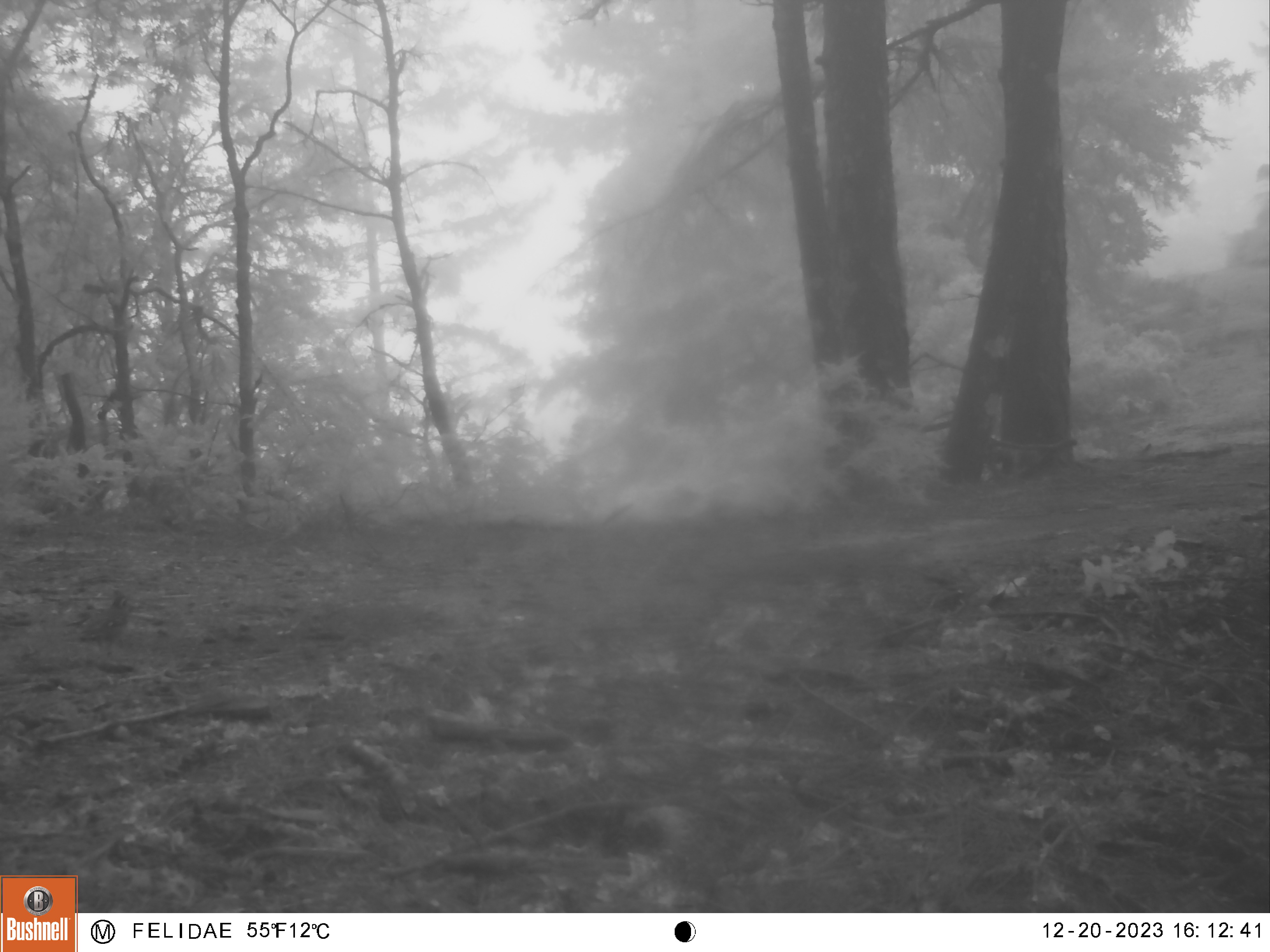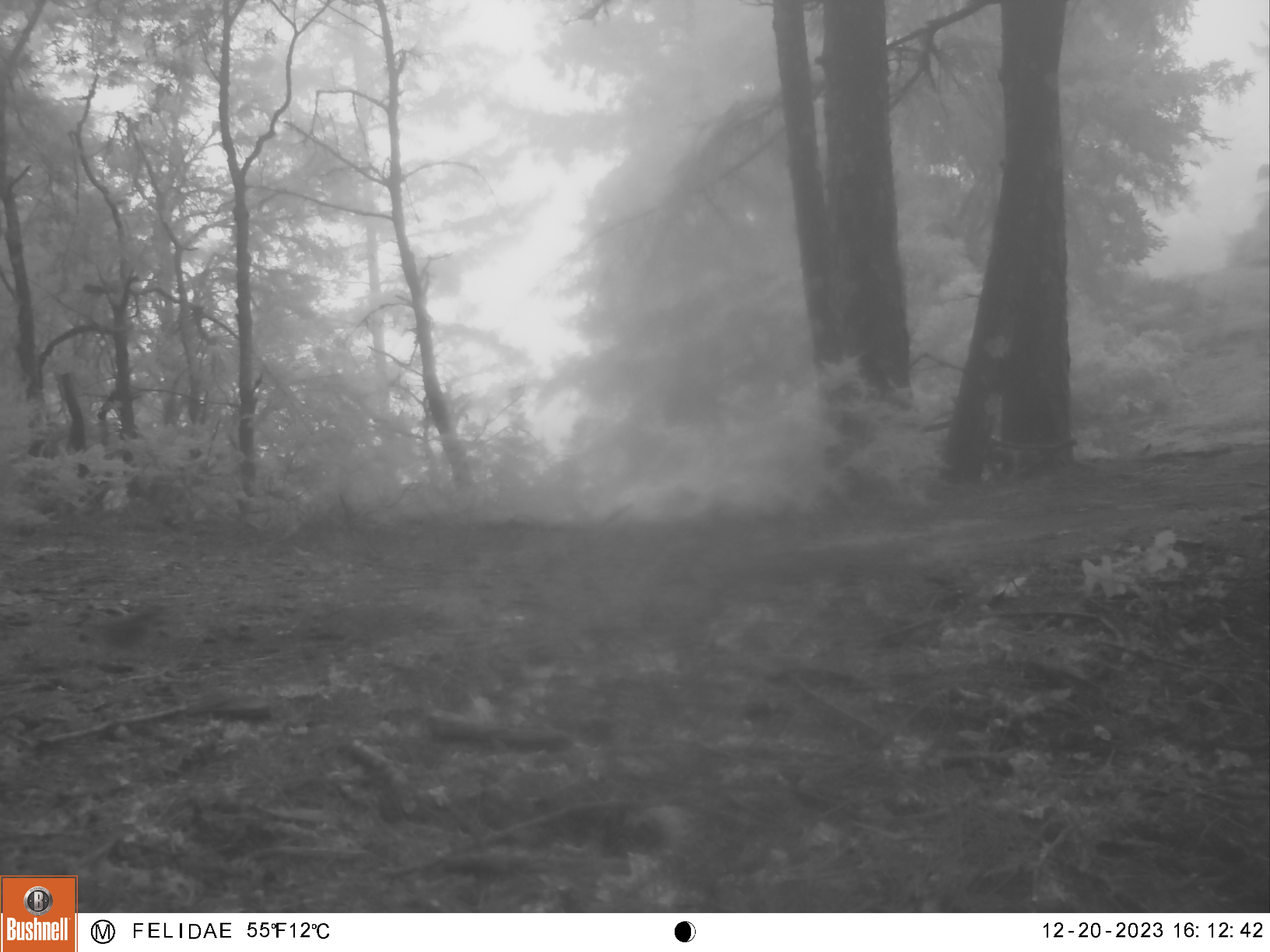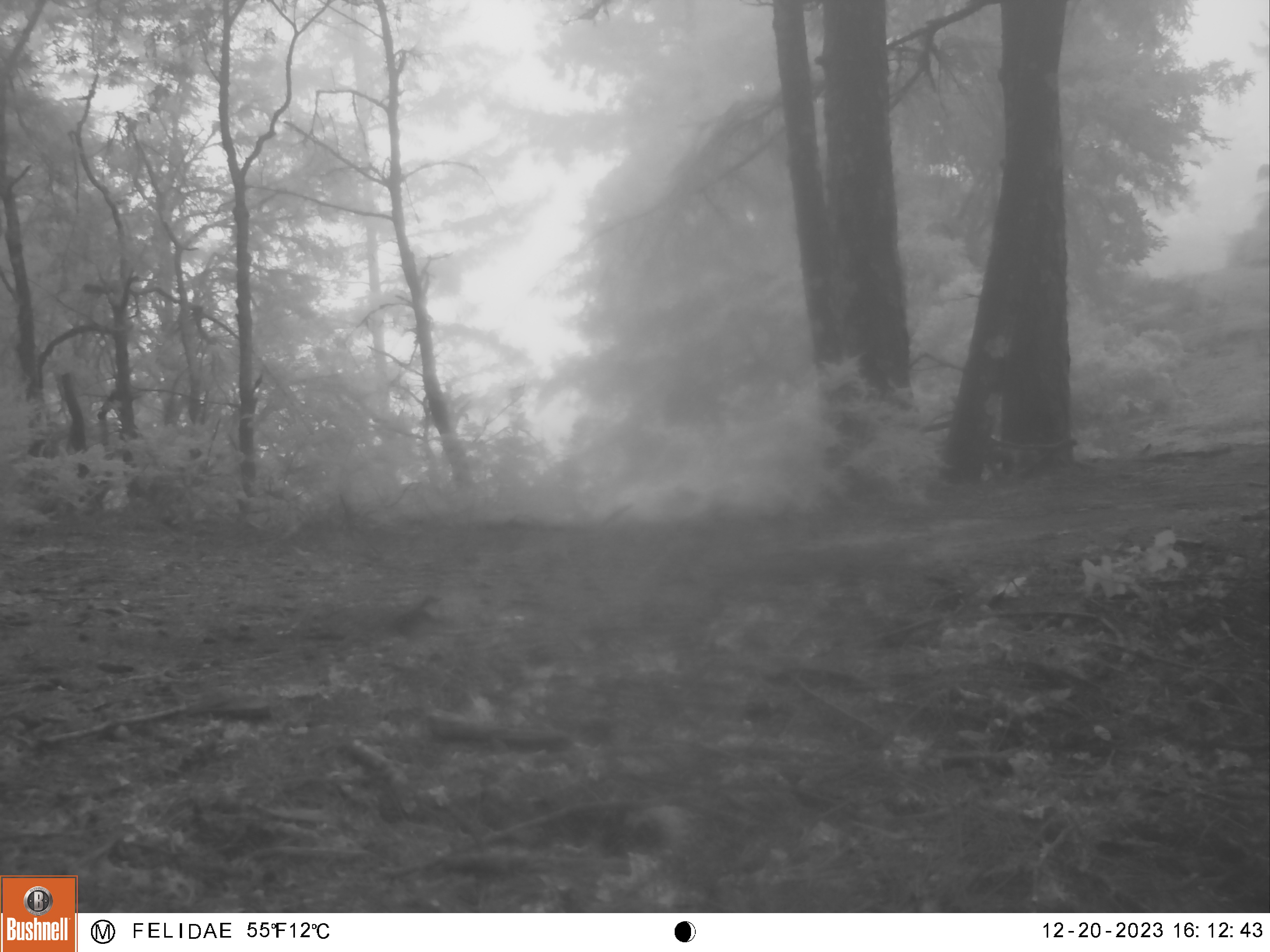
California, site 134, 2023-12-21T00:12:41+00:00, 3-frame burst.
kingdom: Animalia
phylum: Chordata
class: Aves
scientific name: Aves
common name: bird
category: unknown bird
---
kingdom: Animalia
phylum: Chordata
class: Aves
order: Galliformes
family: Odontophoridae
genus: Callipepla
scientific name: Callipepla californica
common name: california quail